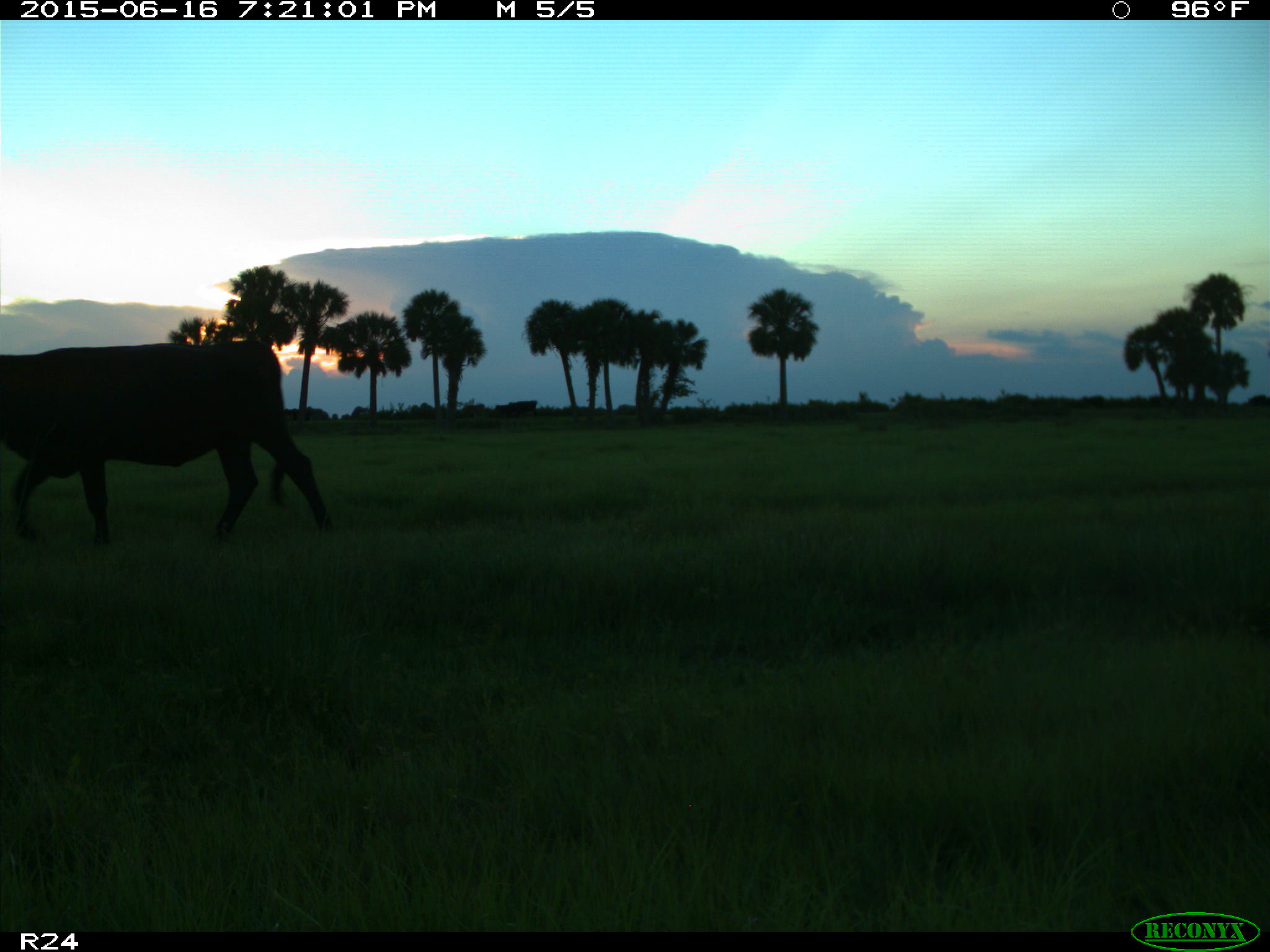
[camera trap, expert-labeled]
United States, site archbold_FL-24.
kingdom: Animalia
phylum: Chordata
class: Mammalia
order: Artiodactyla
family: Bovidae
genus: Bos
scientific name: Bos taurus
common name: domestic cow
Bos taurus (domestic cow).